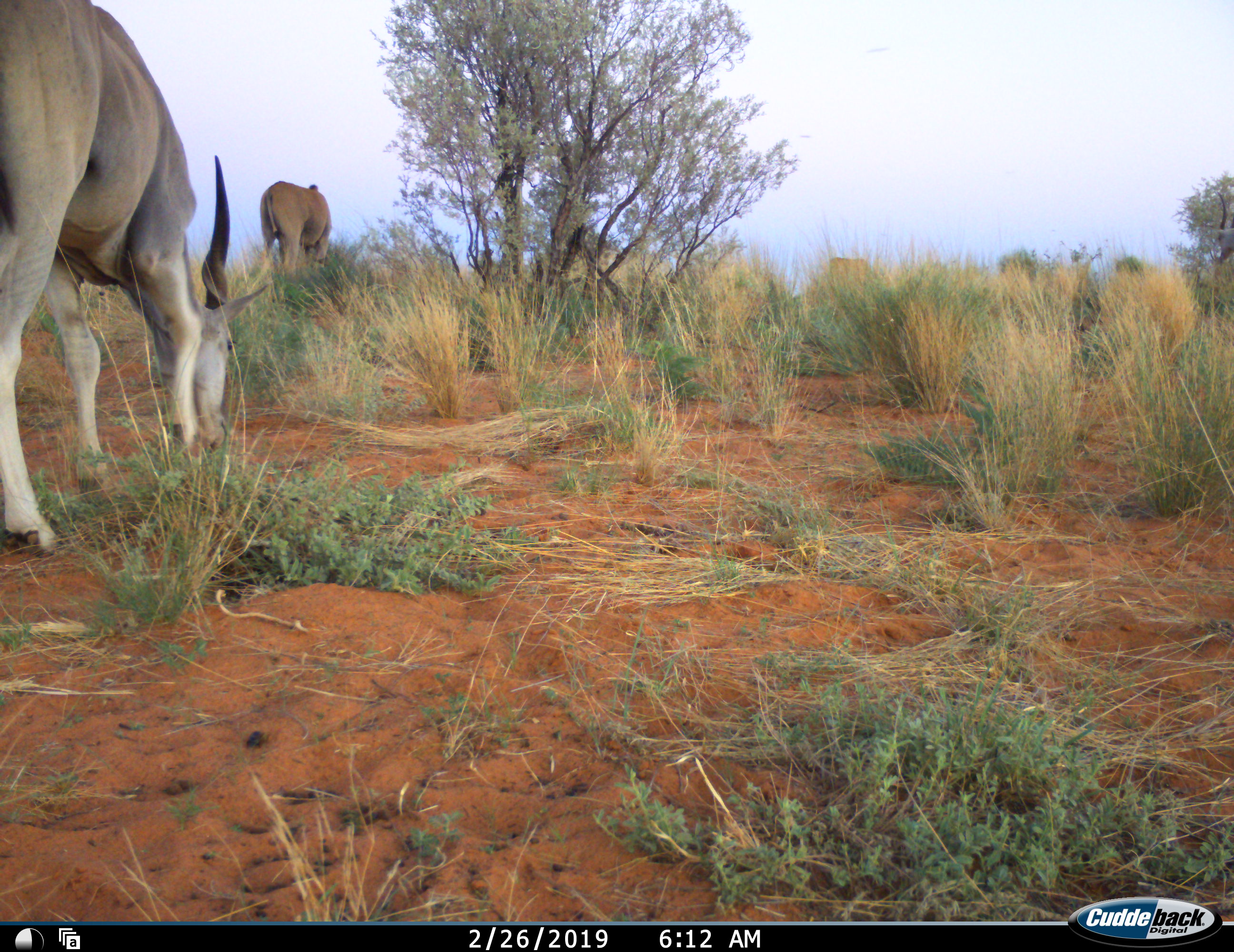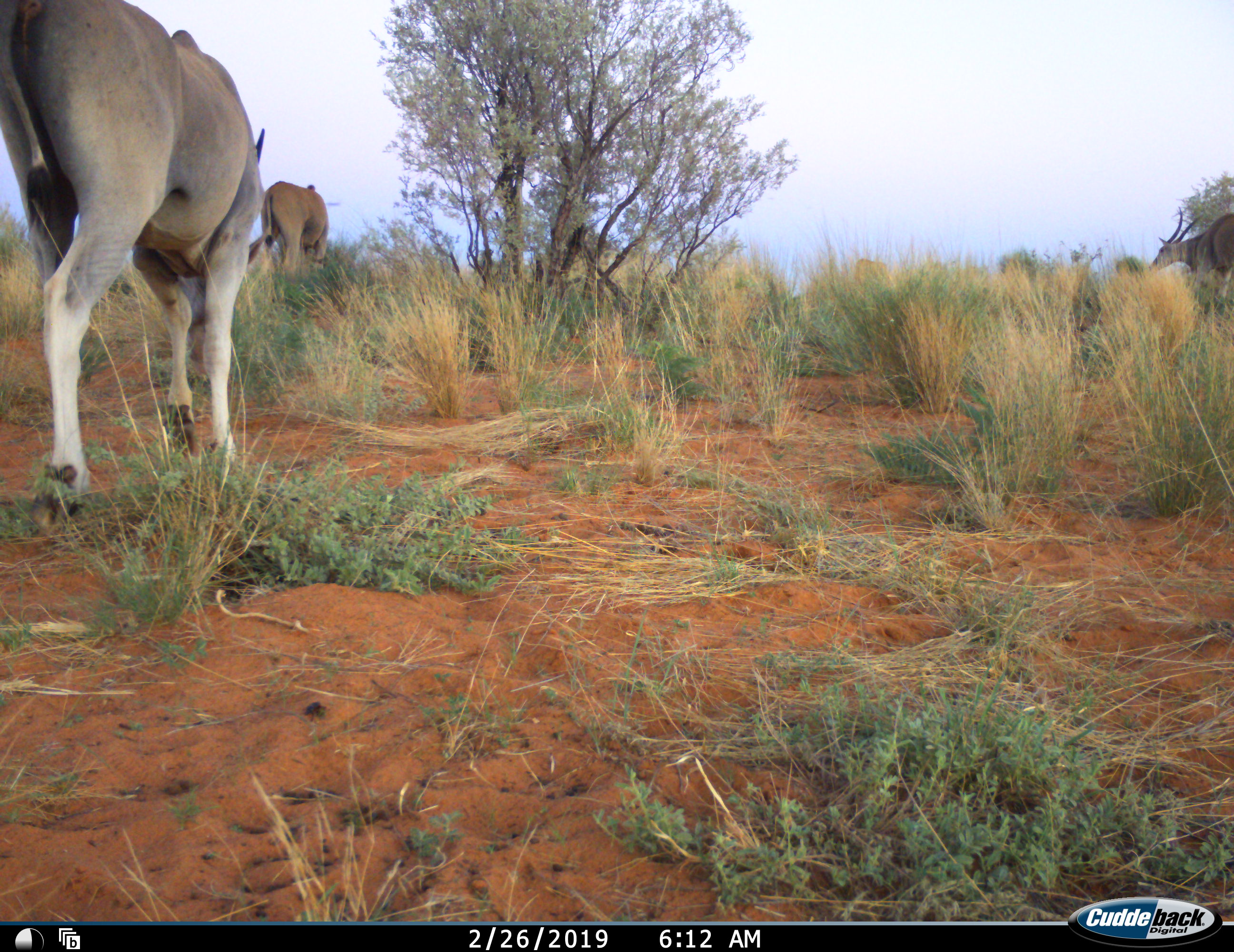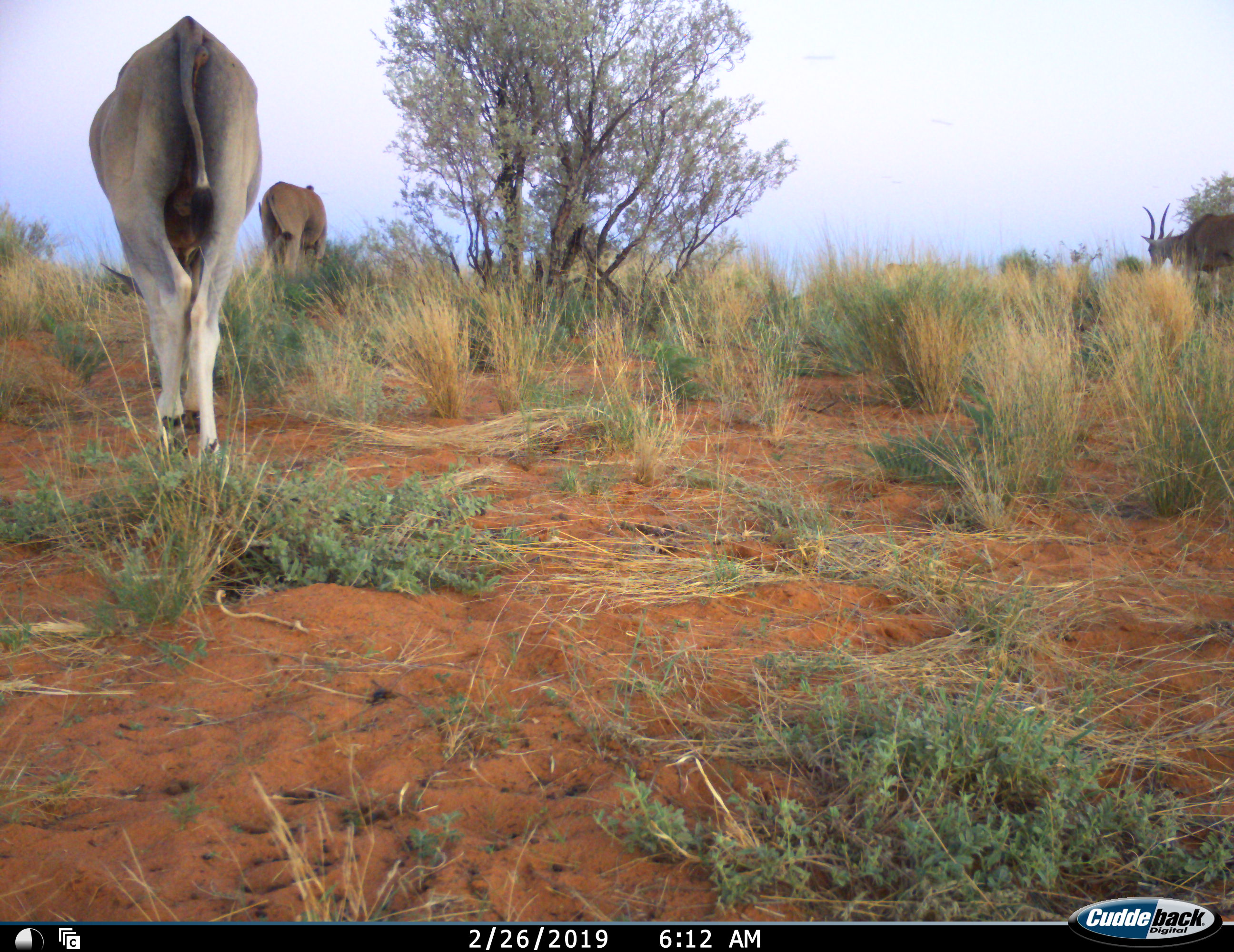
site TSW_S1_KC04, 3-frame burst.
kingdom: Animalia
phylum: Chordata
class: Mammalia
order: Artiodactyla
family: Bovidae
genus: Tragelaphus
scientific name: Tragelaphus oryx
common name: eland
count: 3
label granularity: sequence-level